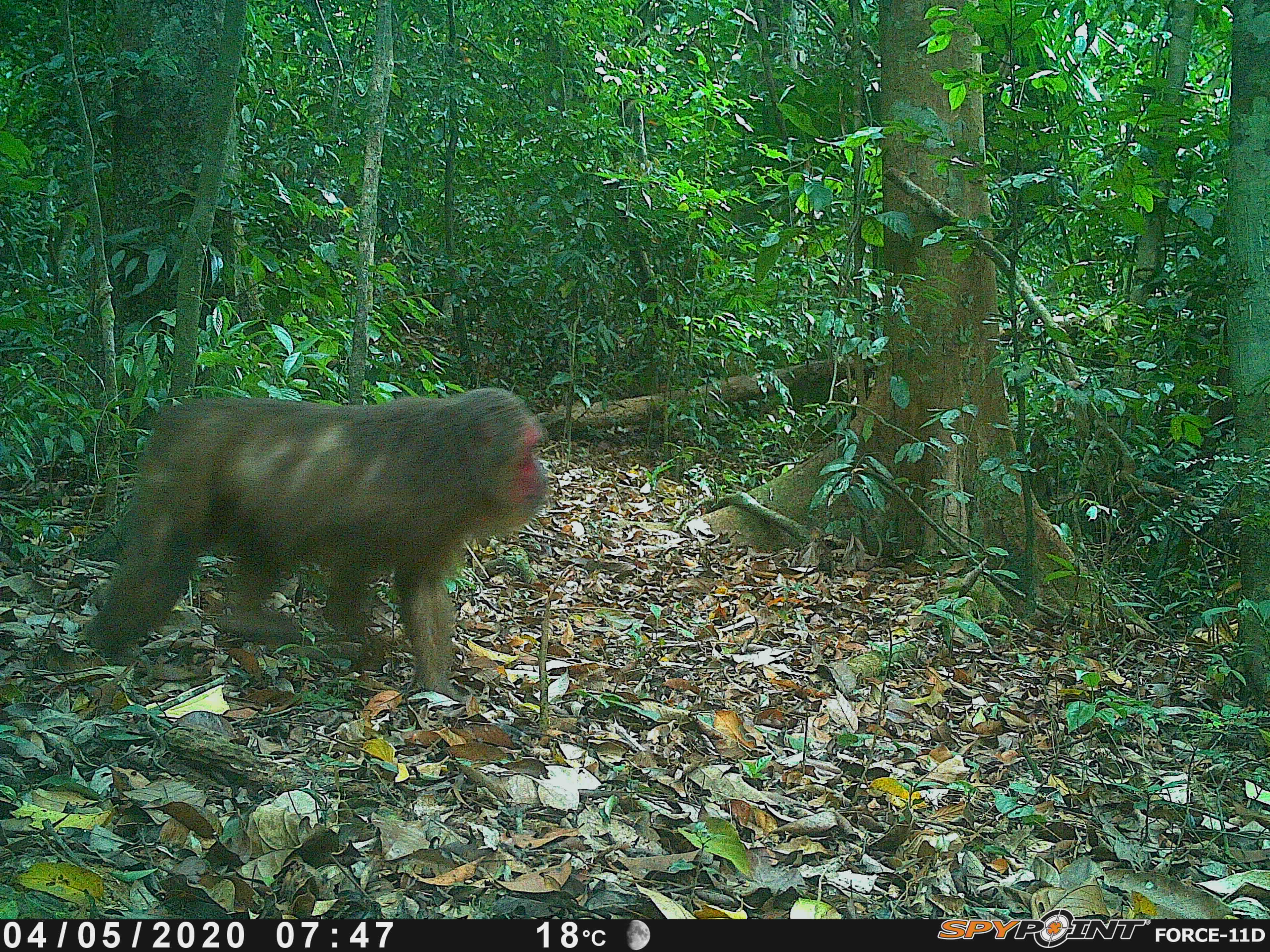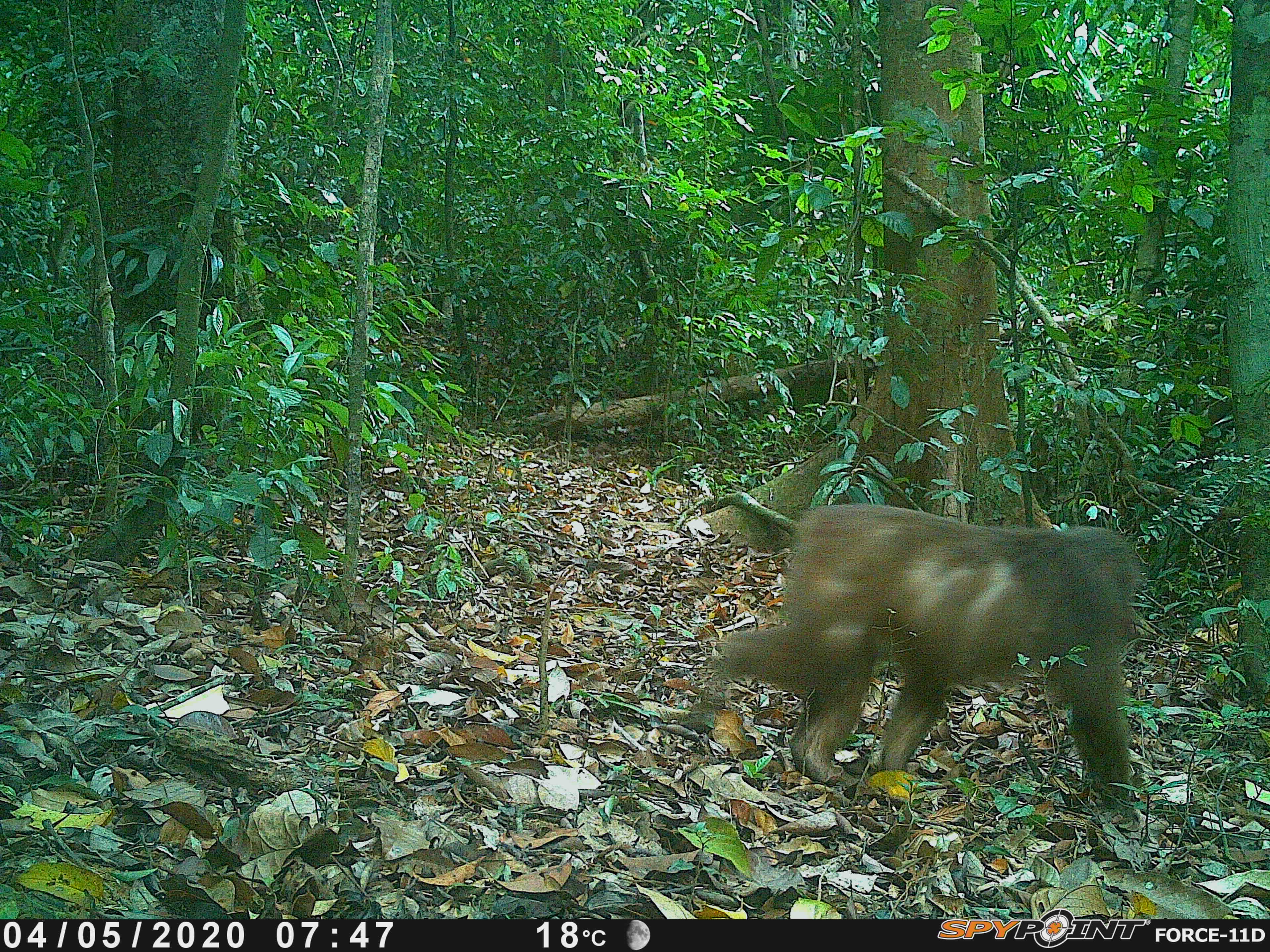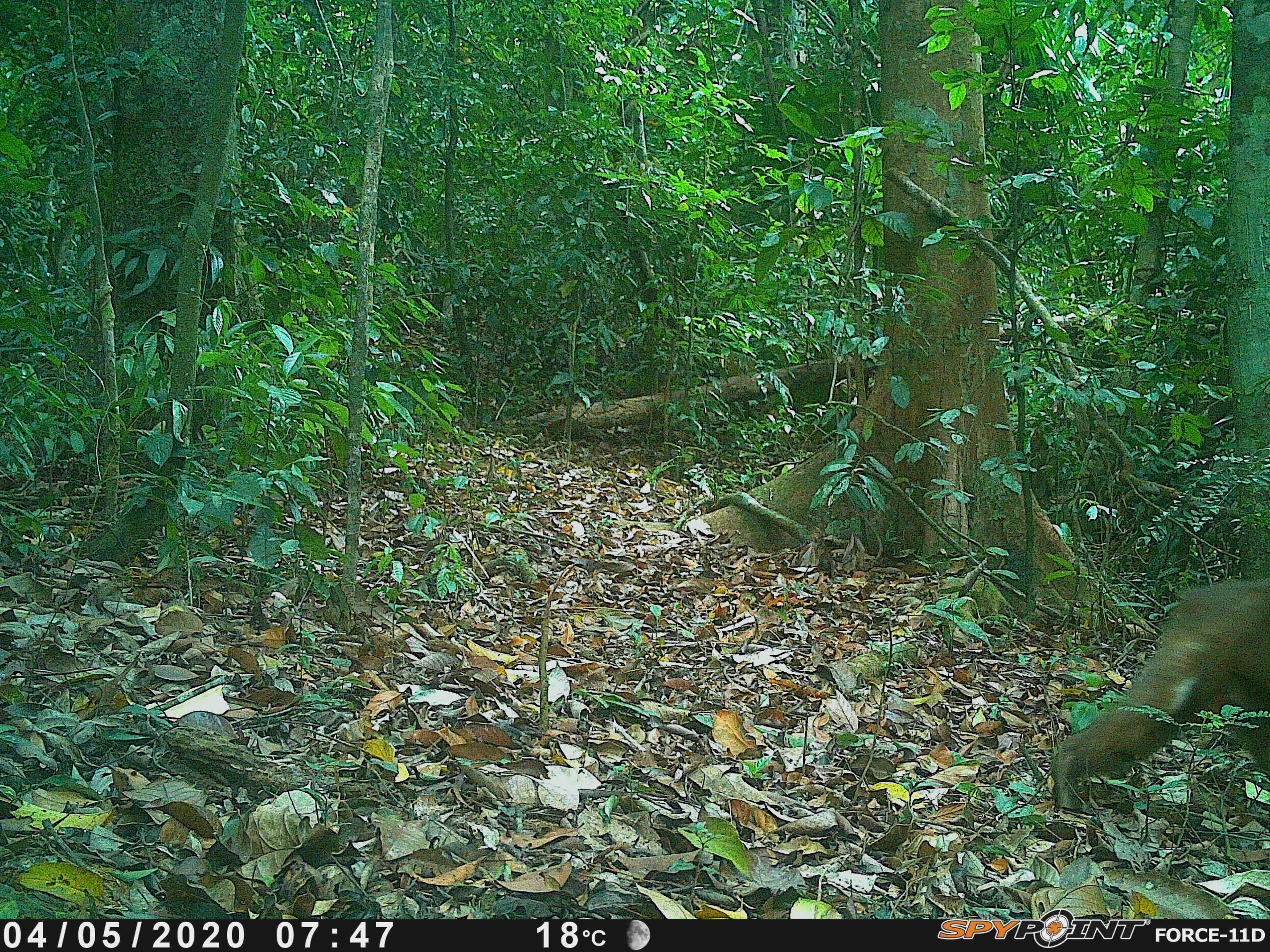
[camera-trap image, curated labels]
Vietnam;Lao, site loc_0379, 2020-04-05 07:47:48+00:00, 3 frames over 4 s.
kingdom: Animalia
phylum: Chordata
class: Mammalia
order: Primates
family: Cercopithecidae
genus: Macaca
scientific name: Macaca arctoides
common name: stump-tailed macaque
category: stump tailed macaque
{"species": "stump tailed macaque (stump-tailed macaque) (Macaca arctoides)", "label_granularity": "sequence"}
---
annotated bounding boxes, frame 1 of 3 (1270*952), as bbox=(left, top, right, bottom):
stump tailed macaque: bbox=(80, 383, 551, 700)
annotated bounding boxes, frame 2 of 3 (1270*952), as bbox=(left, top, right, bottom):
stump tailed macaque: bbox=(710, 499, 1142, 825)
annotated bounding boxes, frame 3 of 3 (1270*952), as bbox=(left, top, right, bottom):
stump tailed macaque: bbox=(1055, 576, 1270, 811)